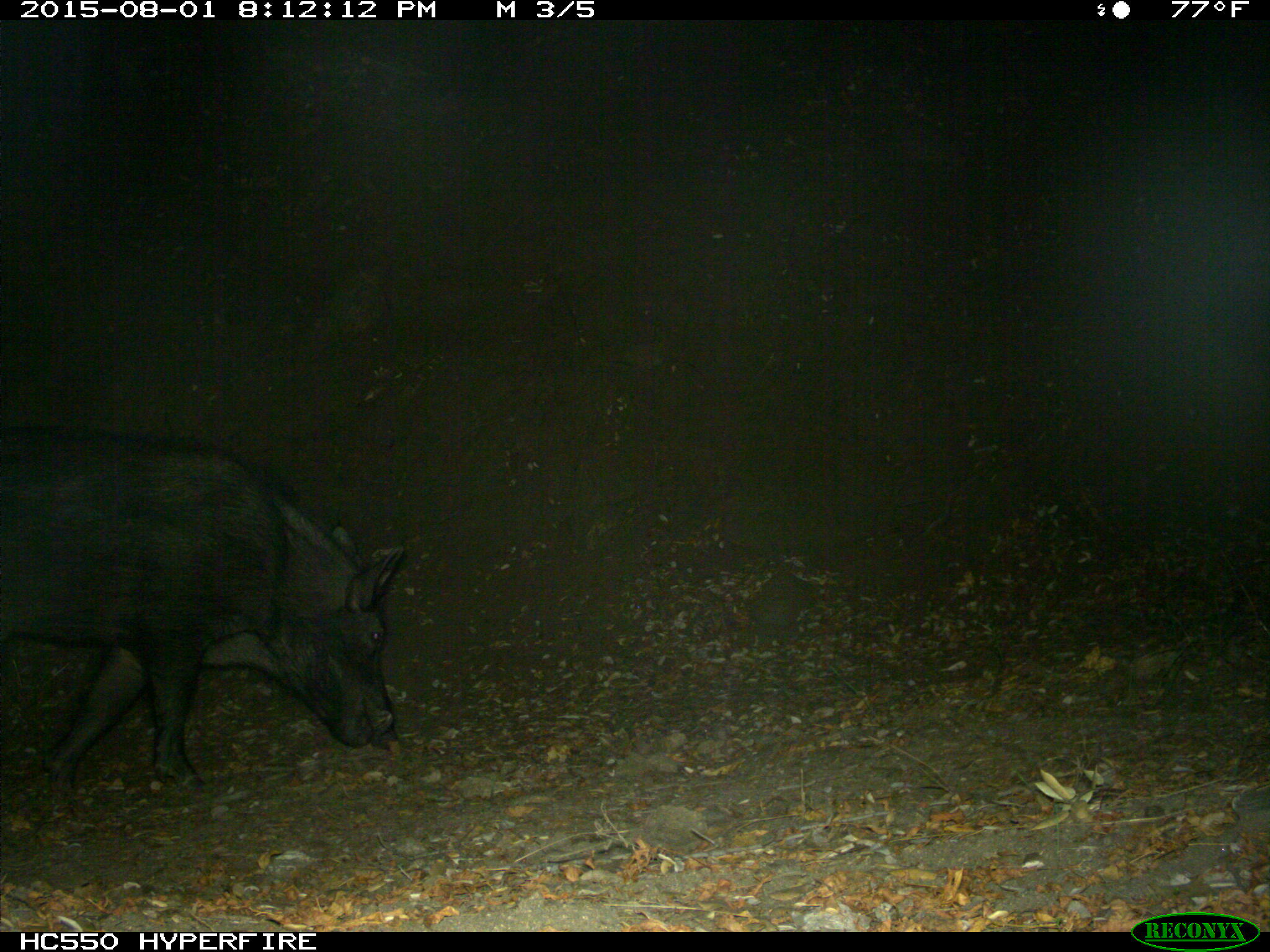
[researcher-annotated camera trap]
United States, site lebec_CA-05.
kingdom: Animalia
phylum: Chordata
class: Mammalia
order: Artiodactyla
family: Suidae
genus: Sus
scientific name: Sus scrofa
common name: wild boar